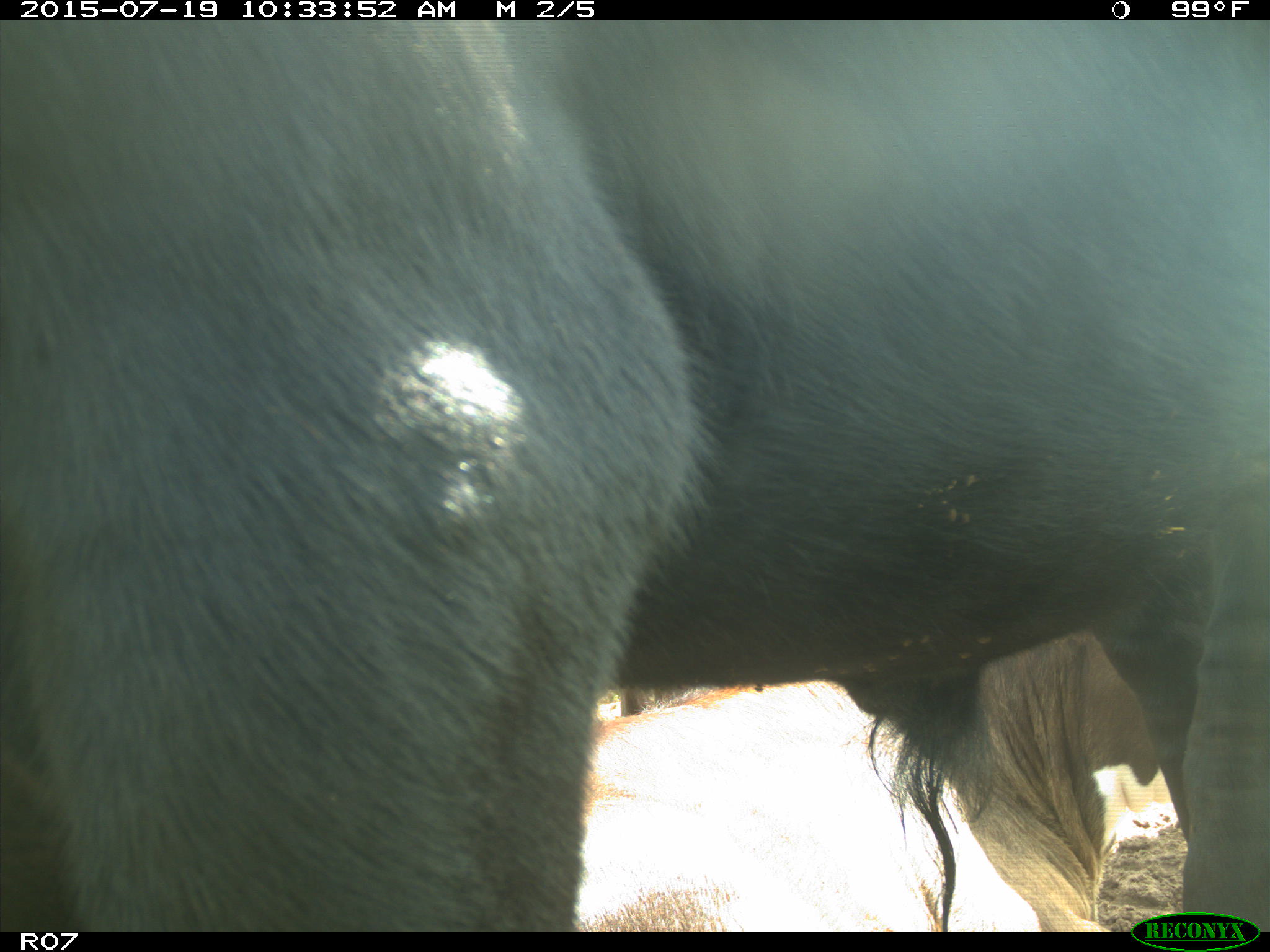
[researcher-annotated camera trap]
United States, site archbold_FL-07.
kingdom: Animalia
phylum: Chordata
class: Mammalia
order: Artiodactyla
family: Bovidae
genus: Bos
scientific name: Bos taurus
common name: domestic cow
Bos taurus (domestic cow).